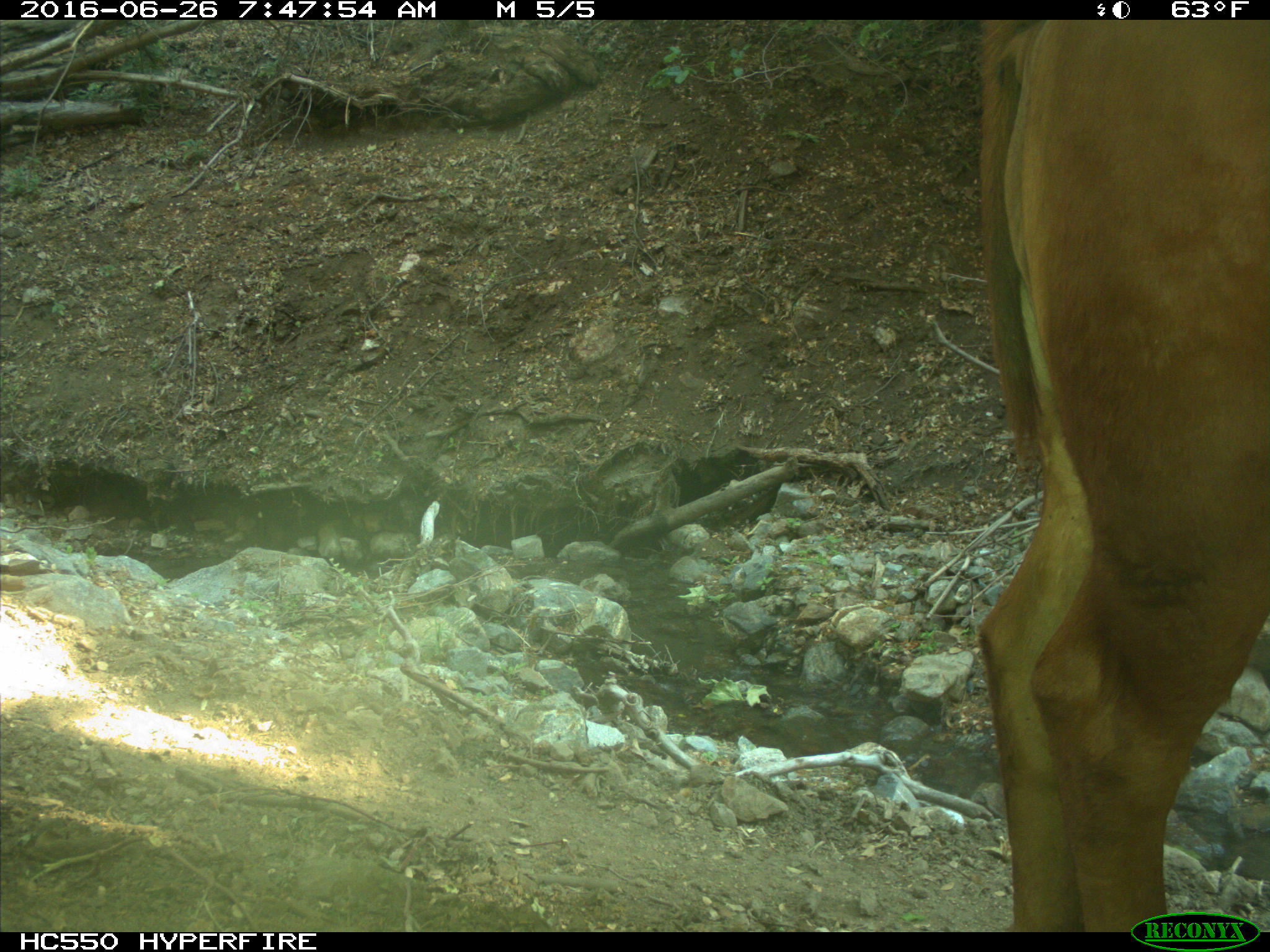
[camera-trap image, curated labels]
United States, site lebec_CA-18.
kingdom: Animalia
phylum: Chordata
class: Mammalia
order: Artiodactyla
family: Bovidae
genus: Bos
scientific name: Bos taurus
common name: domestic cow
Bos taurus (domestic cow).